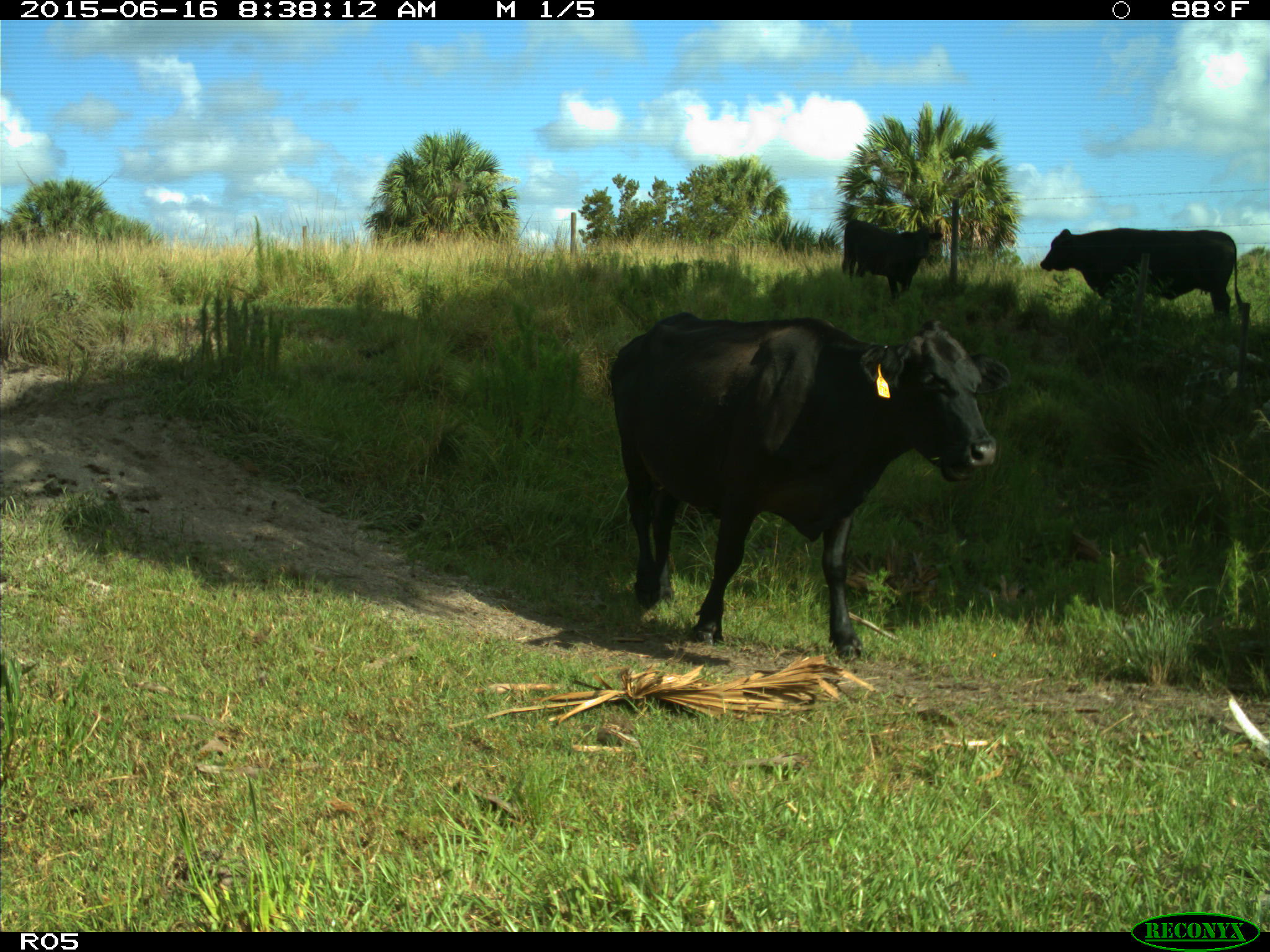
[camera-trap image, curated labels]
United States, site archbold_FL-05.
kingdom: Animalia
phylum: Chordata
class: Mammalia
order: Artiodactyla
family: Bovidae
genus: Bos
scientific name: Bos taurus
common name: domestic cow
Bos taurus (domestic cow).